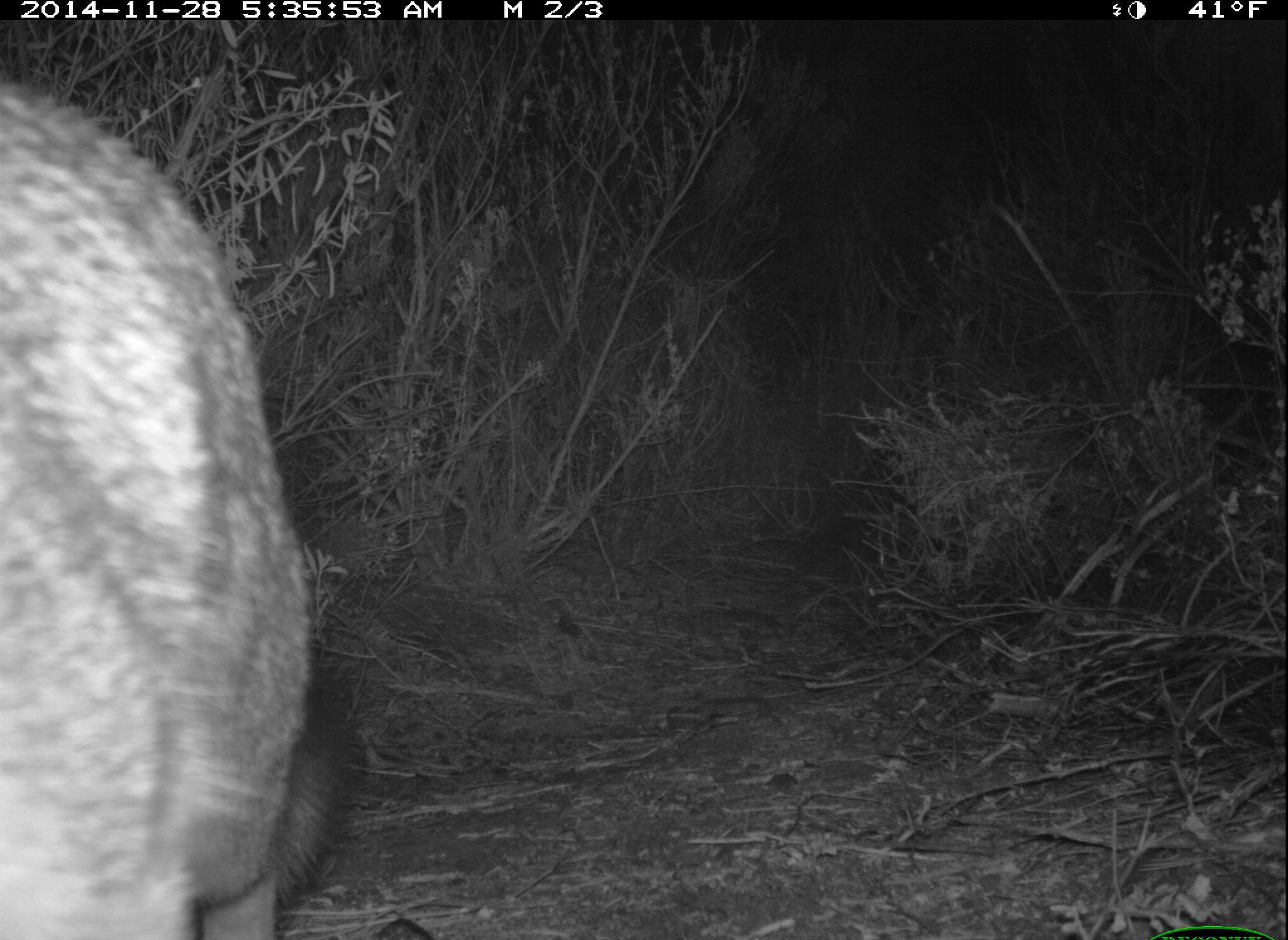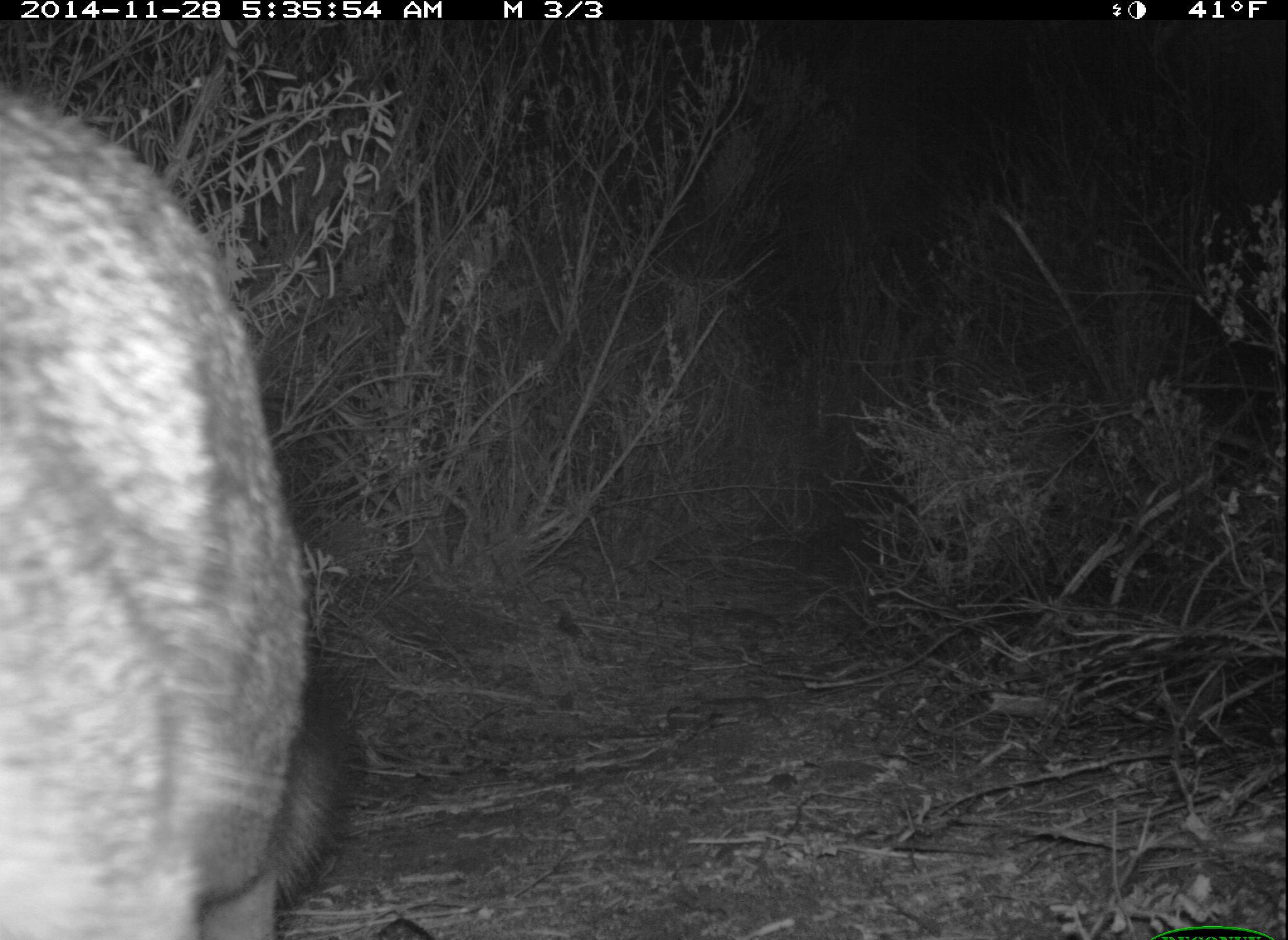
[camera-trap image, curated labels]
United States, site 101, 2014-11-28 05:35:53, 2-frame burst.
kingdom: Animalia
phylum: Chordata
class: Mammalia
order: Carnivora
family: Felidae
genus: Lynx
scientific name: Lynx rufus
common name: bobcat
Bobcat (Lynx rufus).